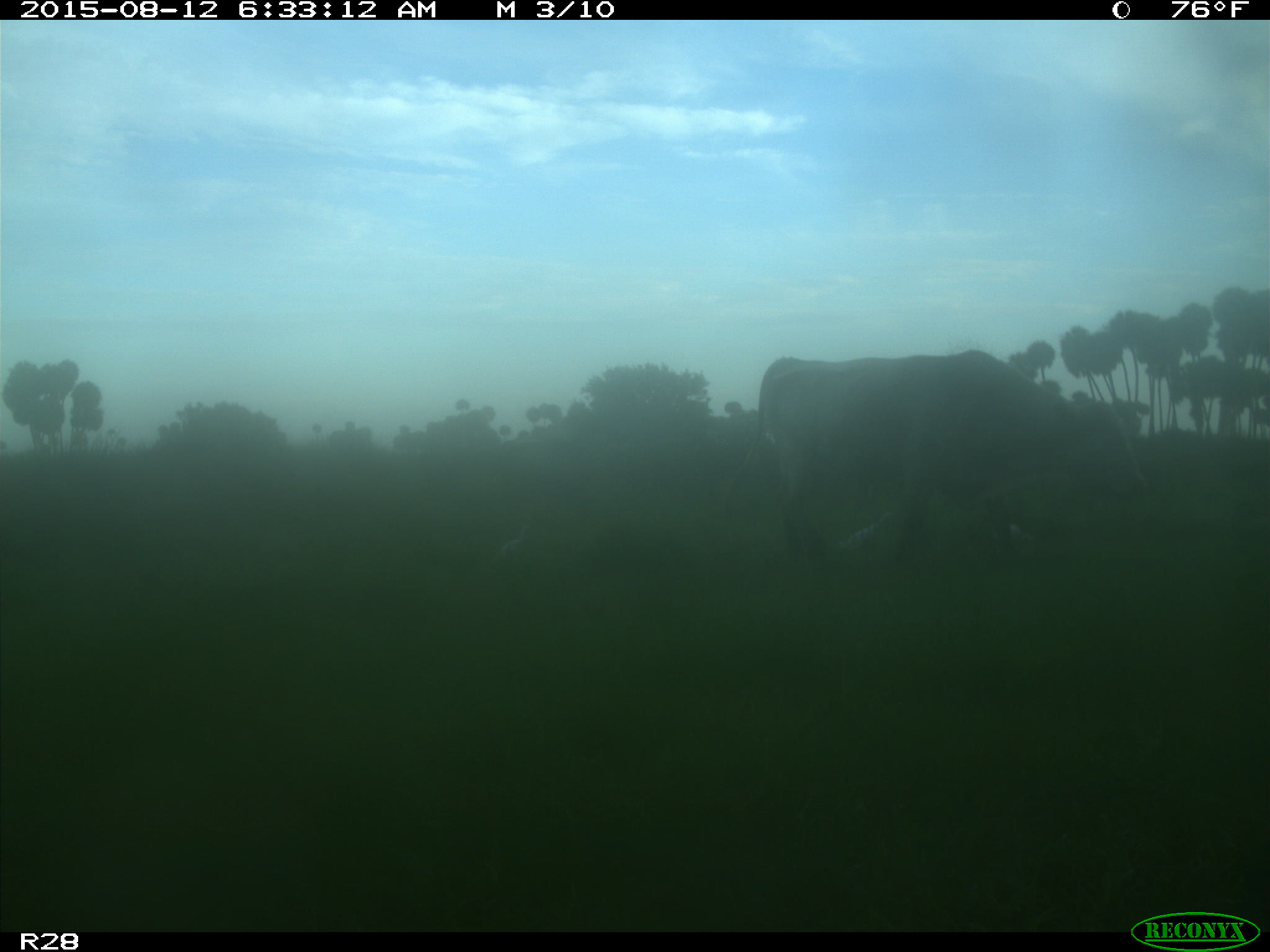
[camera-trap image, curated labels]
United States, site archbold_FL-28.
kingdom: Animalia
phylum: Chordata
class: Mammalia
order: Artiodactyla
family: Bovidae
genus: Bos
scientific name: Bos taurus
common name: domestic cow